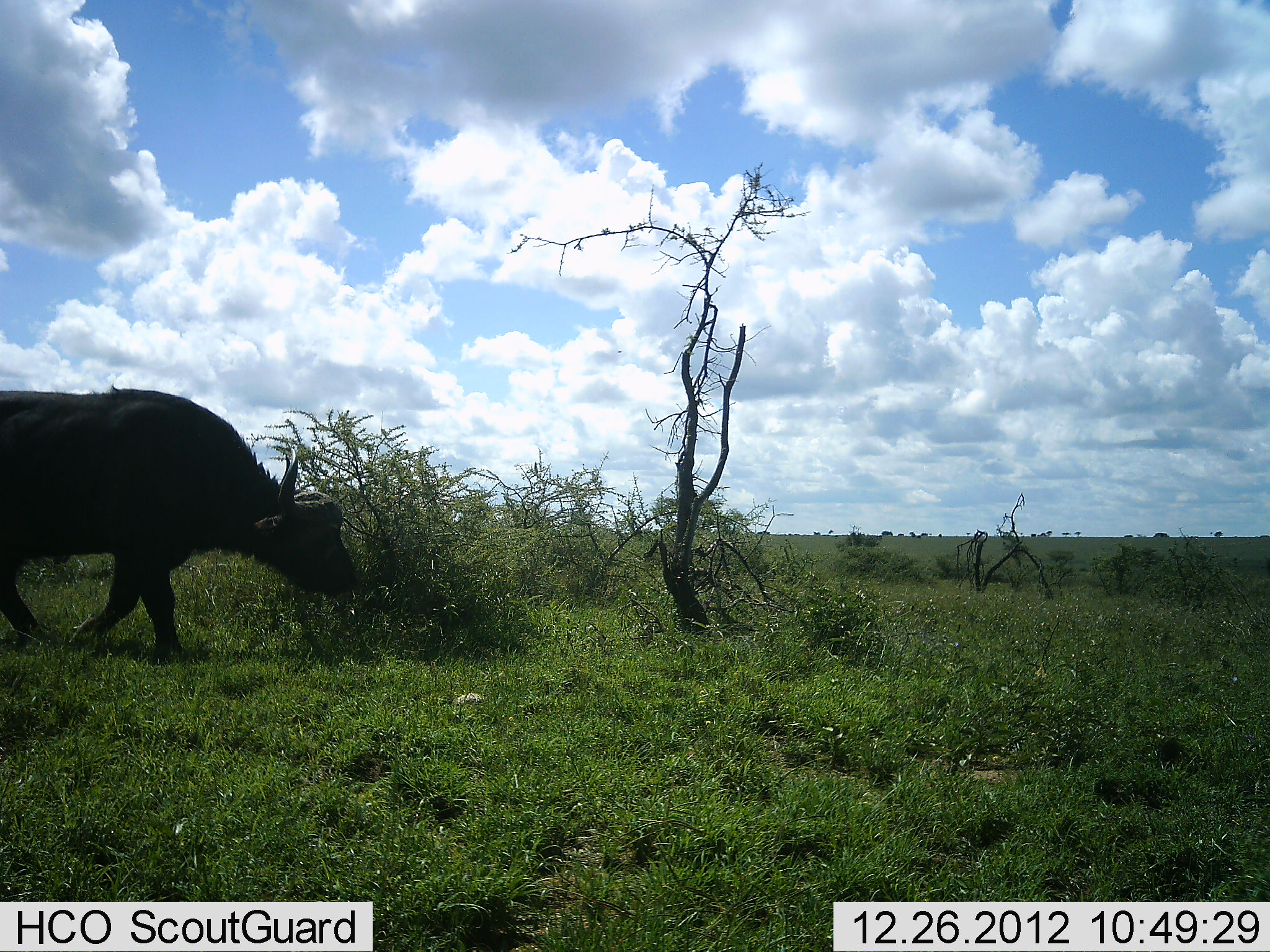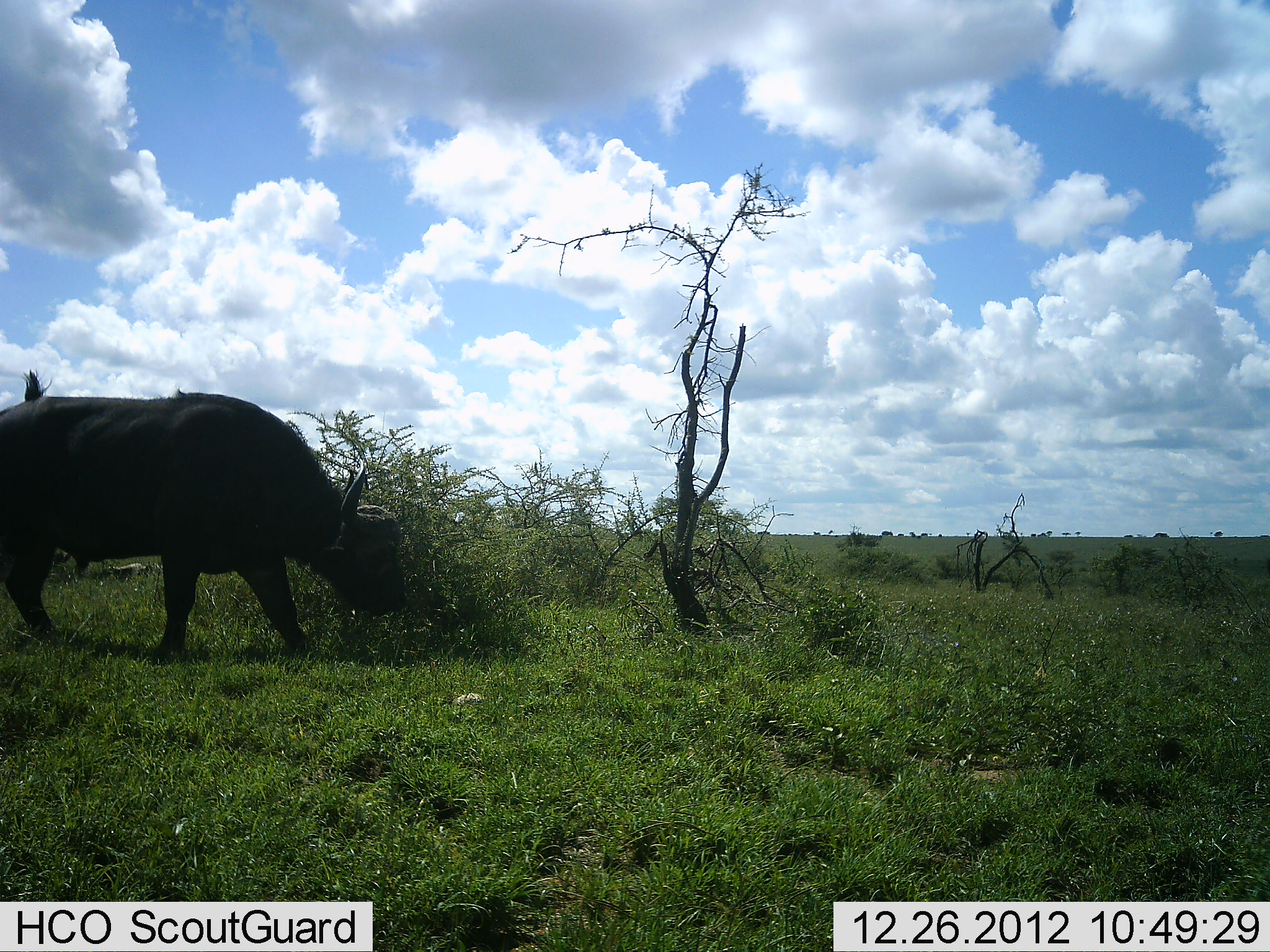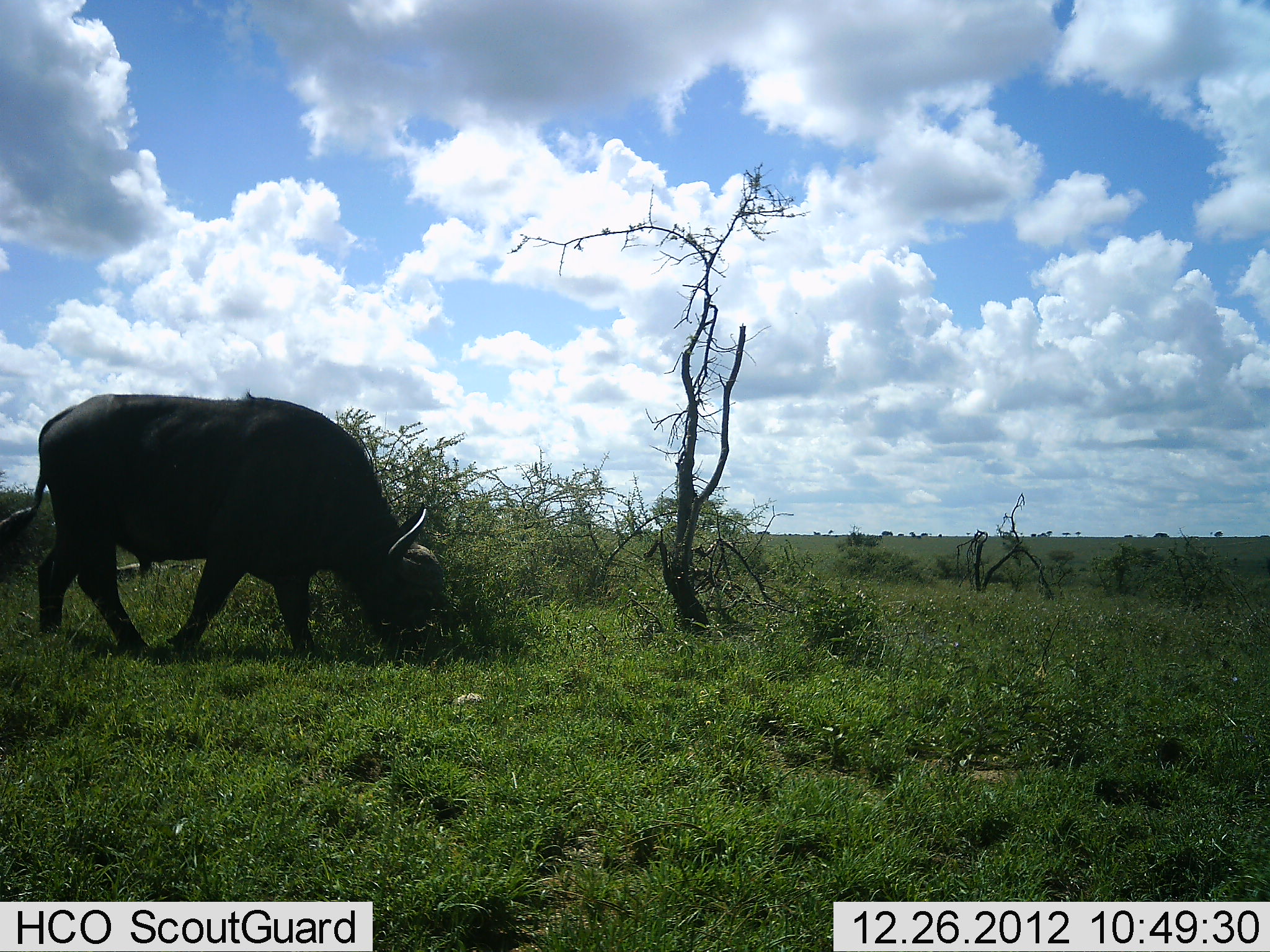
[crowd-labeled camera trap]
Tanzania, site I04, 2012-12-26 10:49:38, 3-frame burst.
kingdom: Animalia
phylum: Chordata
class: Mammalia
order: Artiodactyla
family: Bovidae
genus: Syncerus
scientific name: Syncerus caffer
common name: cape buffalo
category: buffalo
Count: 1.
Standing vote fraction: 4%.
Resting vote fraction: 0%.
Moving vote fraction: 59%.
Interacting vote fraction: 0%.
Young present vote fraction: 0%.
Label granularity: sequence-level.